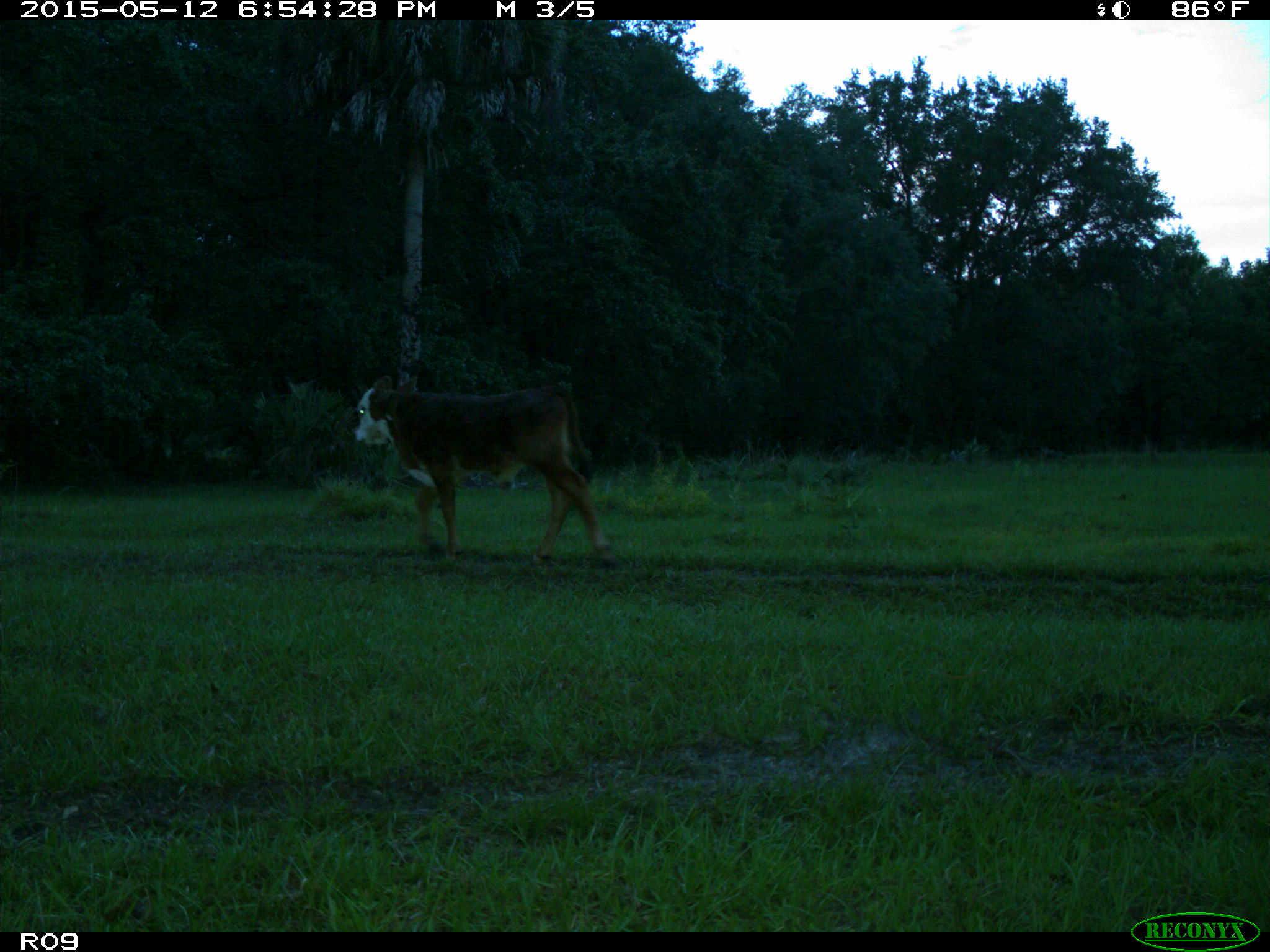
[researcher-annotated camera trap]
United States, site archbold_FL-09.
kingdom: Animalia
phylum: Chordata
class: Mammalia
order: Artiodactyla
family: Bovidae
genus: Bos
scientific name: Bos taurus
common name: domestic cow